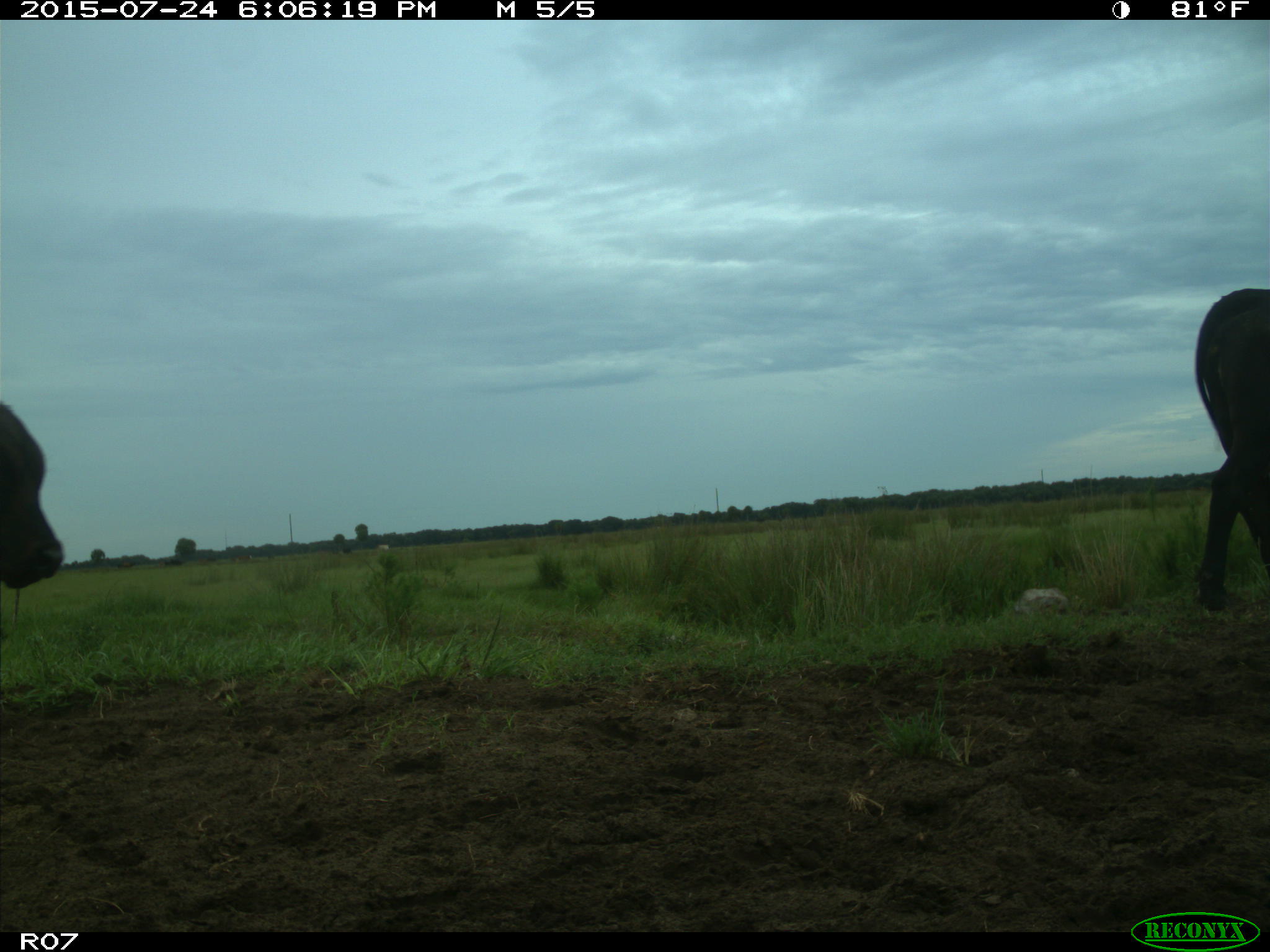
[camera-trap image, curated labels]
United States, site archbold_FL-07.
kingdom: Animalia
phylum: Chordata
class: Mammalia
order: Artiodactyla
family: Bovidae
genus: Bos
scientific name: Bos taurus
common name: domestic cow